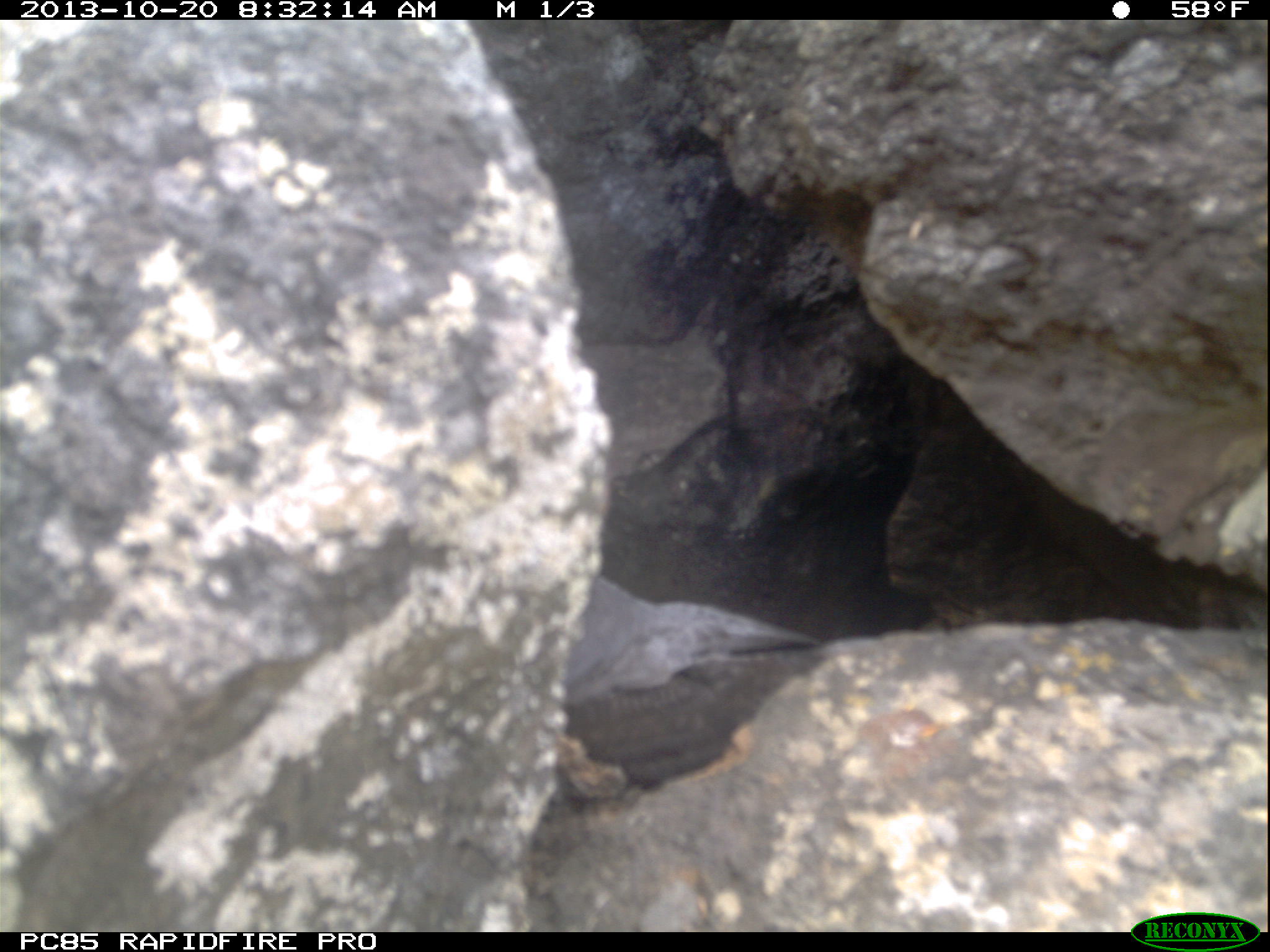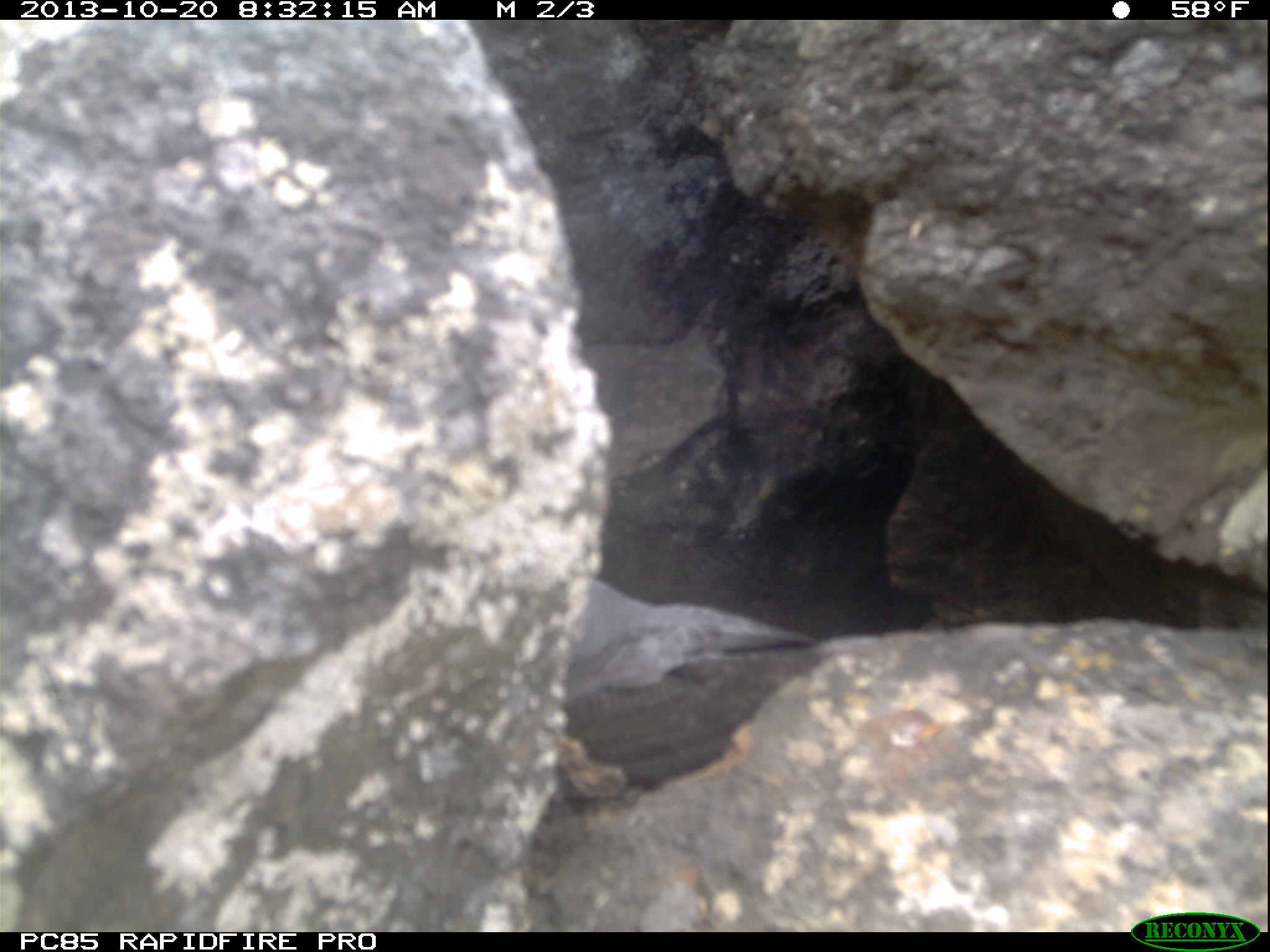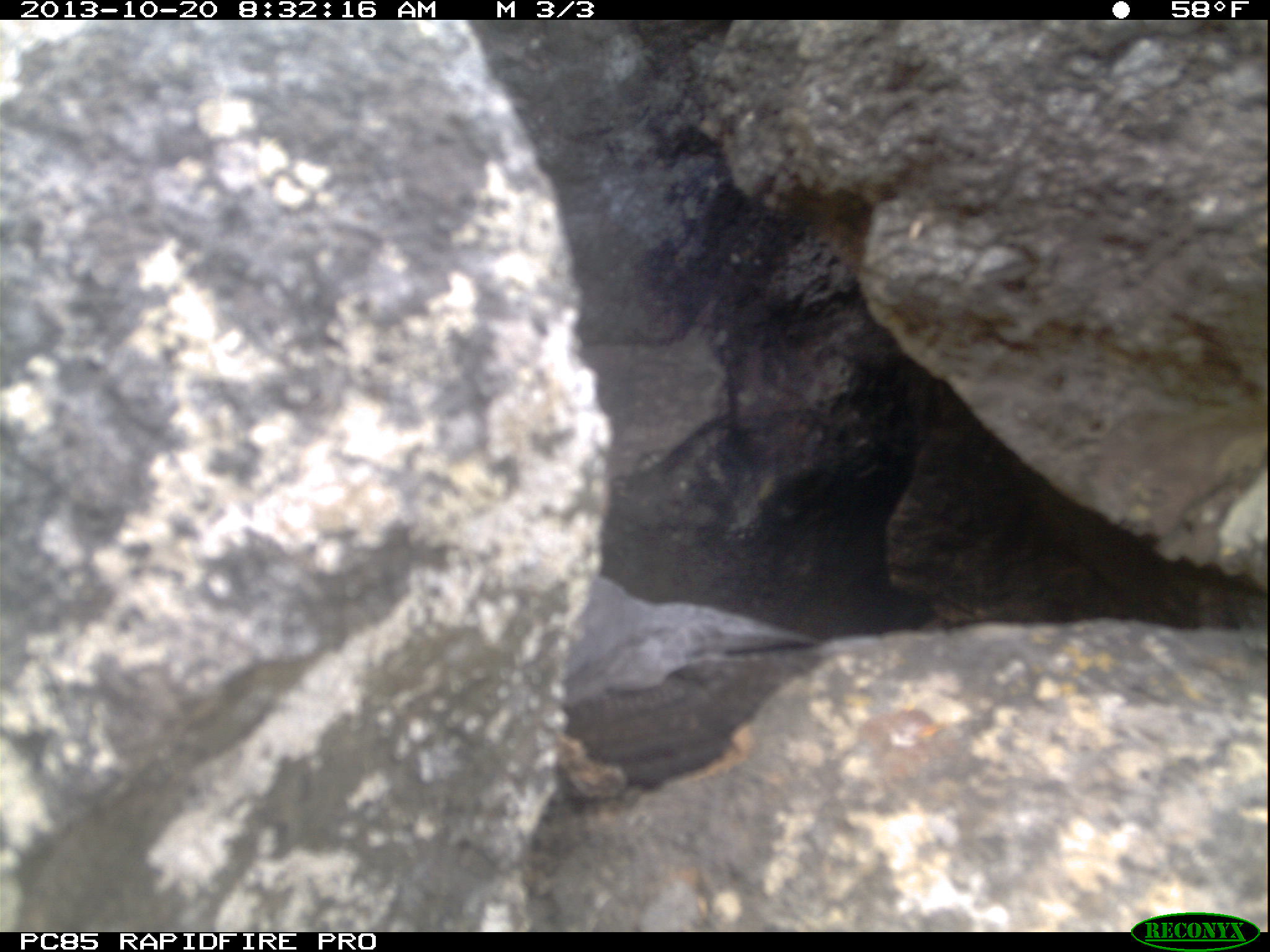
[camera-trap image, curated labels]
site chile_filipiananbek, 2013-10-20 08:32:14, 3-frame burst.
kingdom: Animalia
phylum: Chordata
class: Aves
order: Procellariiformes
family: Procellariidae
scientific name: Procellariidae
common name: petrel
Petrel (Procellariidae).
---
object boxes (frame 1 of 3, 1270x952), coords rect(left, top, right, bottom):
petrel: rect(567, 529, 835, 773)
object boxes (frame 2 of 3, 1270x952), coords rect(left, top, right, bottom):
petrel: rect(527, 573, 836, 803)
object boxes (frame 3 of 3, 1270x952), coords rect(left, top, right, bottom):
petrel: rect(558, 561, 834, 788)